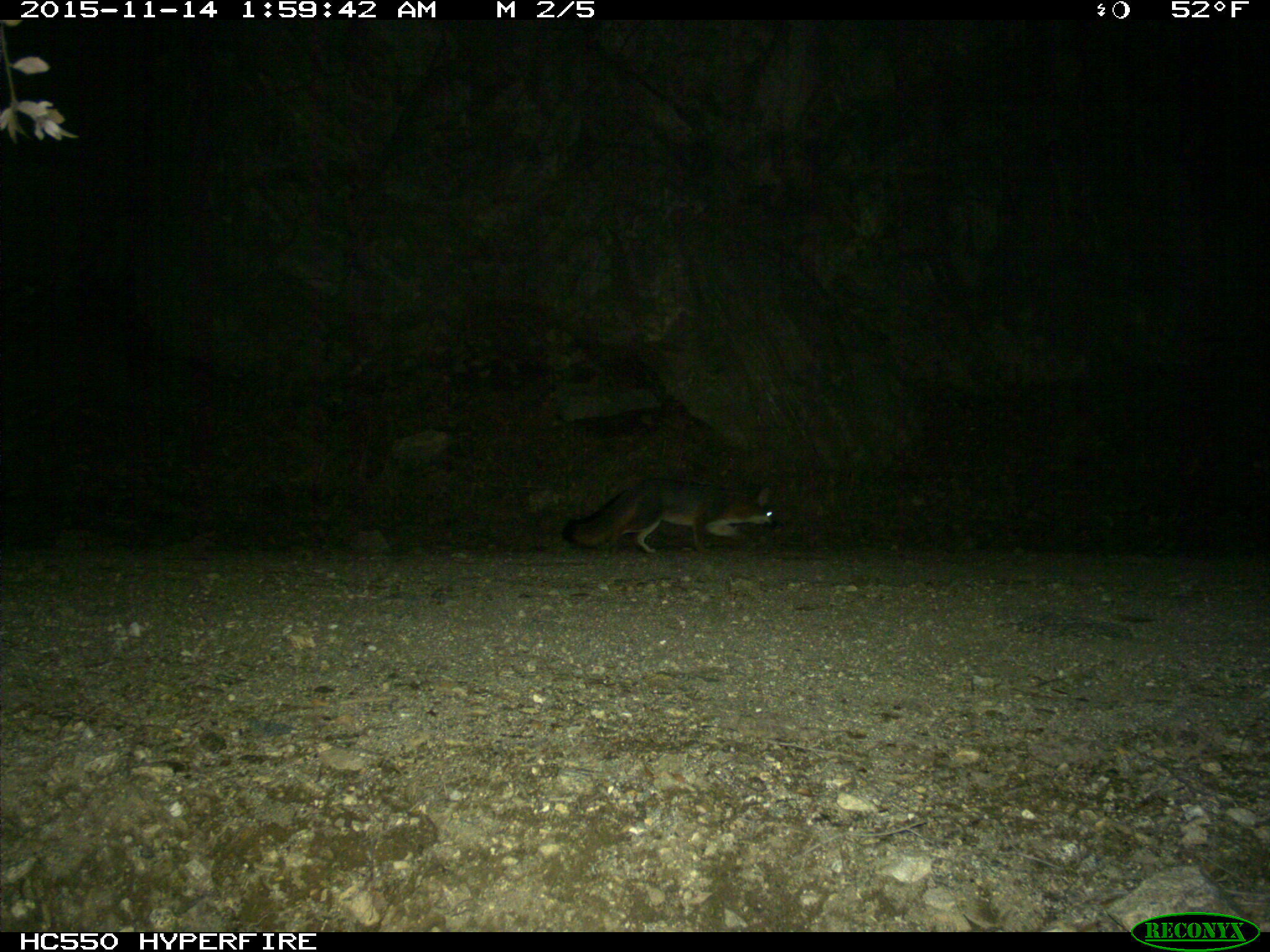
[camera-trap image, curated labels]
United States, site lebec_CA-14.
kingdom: Animalia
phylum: Chordata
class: Mammalia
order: Carnivora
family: Canidae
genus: Urocyon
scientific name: Urocyon cinereoargenteus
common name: gray fox